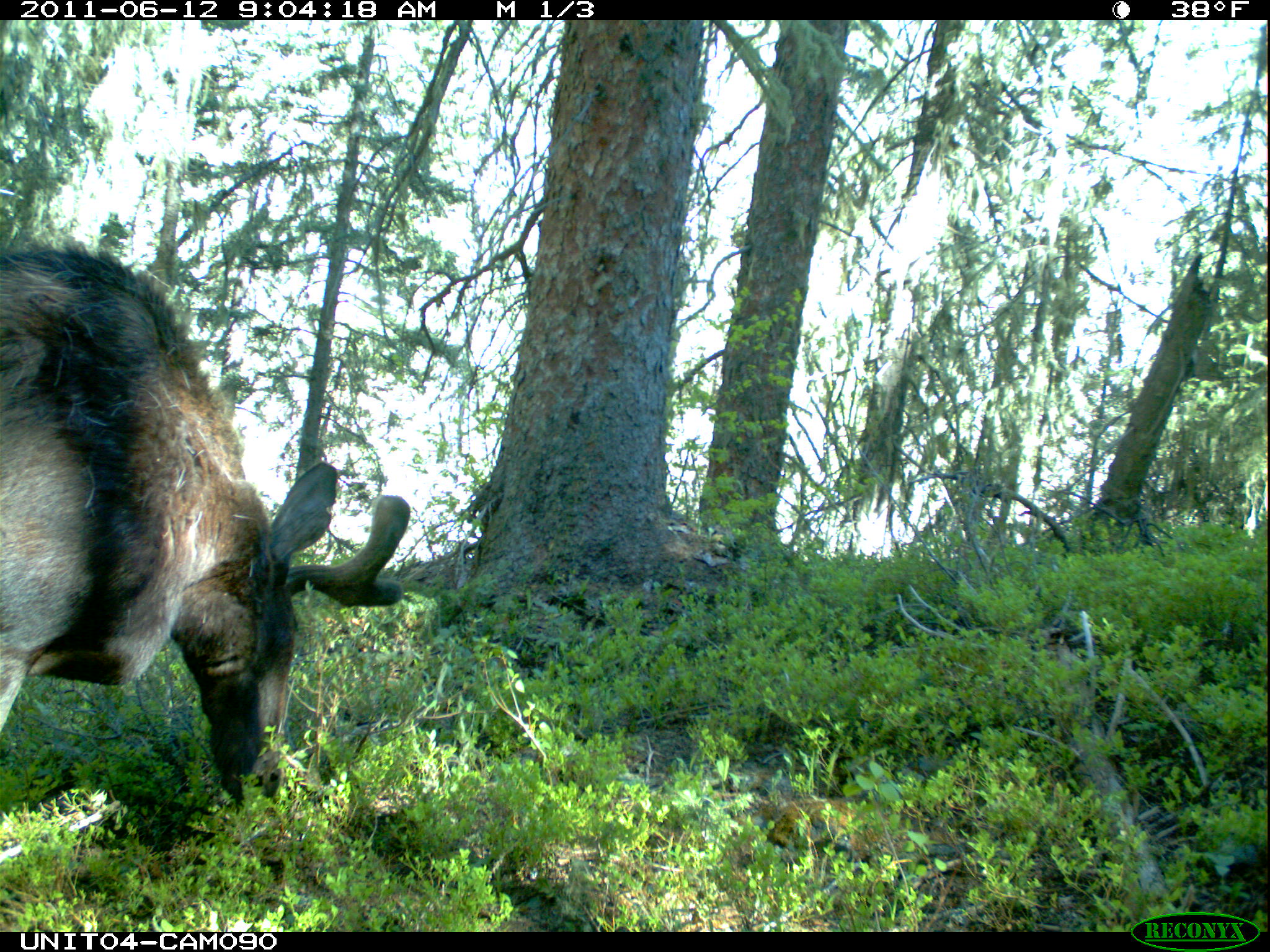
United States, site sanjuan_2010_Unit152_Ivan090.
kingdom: Animalia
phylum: Chordata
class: Mammalia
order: Artiodactyla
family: Cervidae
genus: Alces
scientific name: Alces alces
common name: moose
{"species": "Alces alces (moose)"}